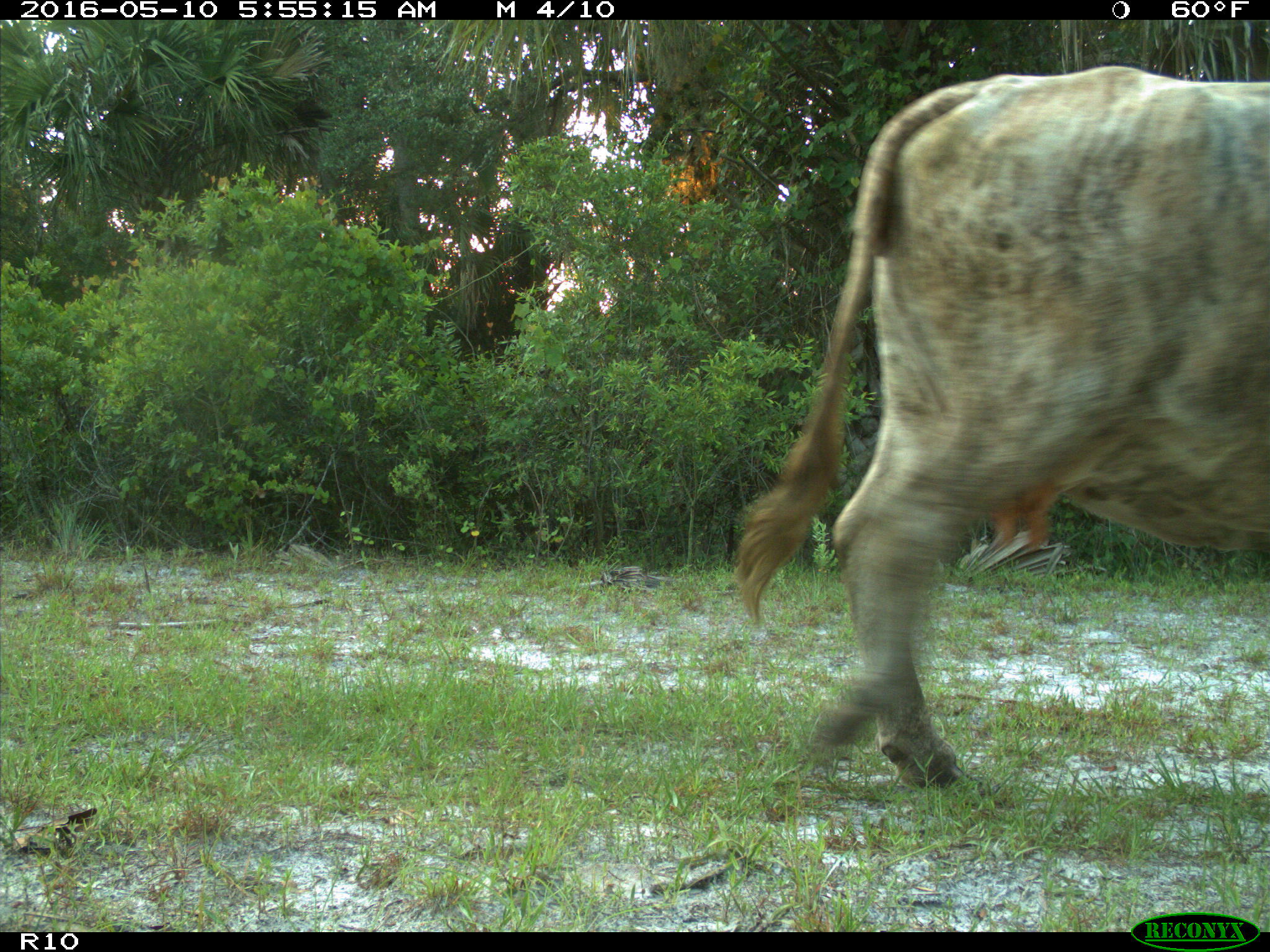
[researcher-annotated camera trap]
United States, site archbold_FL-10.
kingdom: Animalia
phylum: Chordata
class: Mammalia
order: Artiodactyla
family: Bovidae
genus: Bos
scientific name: Bos taurus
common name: domestic cow